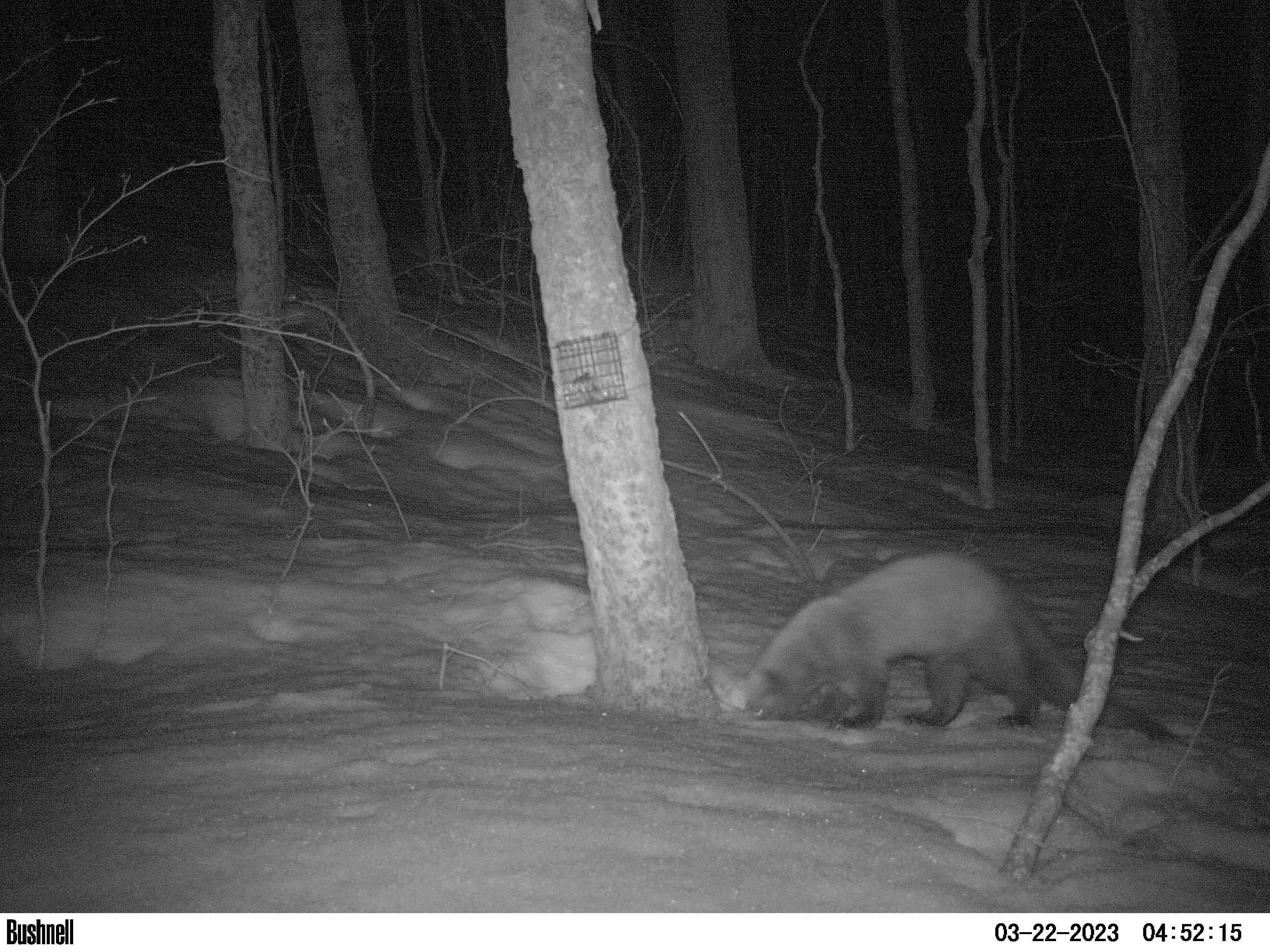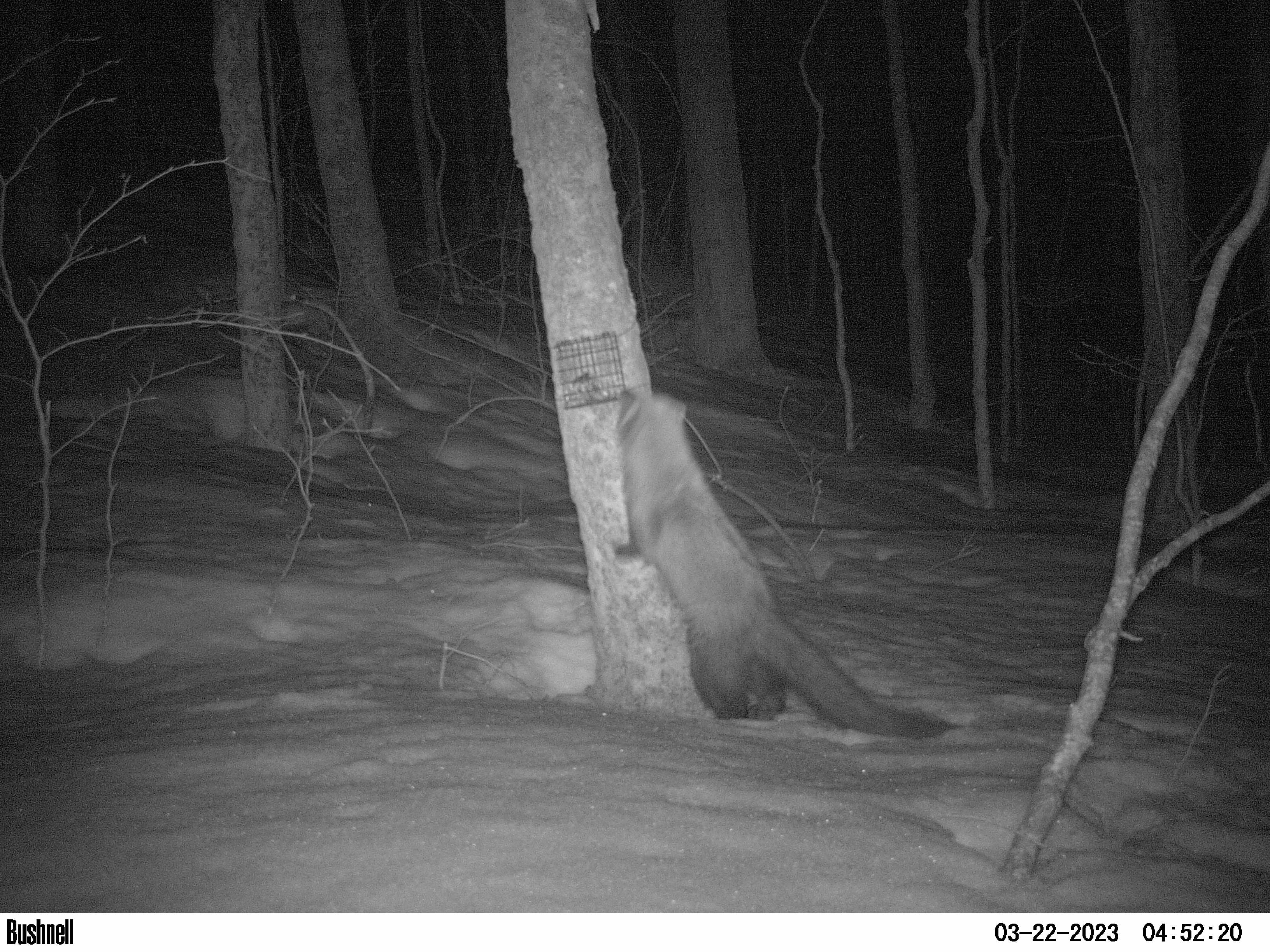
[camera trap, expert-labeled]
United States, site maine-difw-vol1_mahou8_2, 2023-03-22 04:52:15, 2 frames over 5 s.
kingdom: Animalia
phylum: Chordata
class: Mammalia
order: Carnivora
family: Mustelidae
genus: Pekania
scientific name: Pekania pennanti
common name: fisher